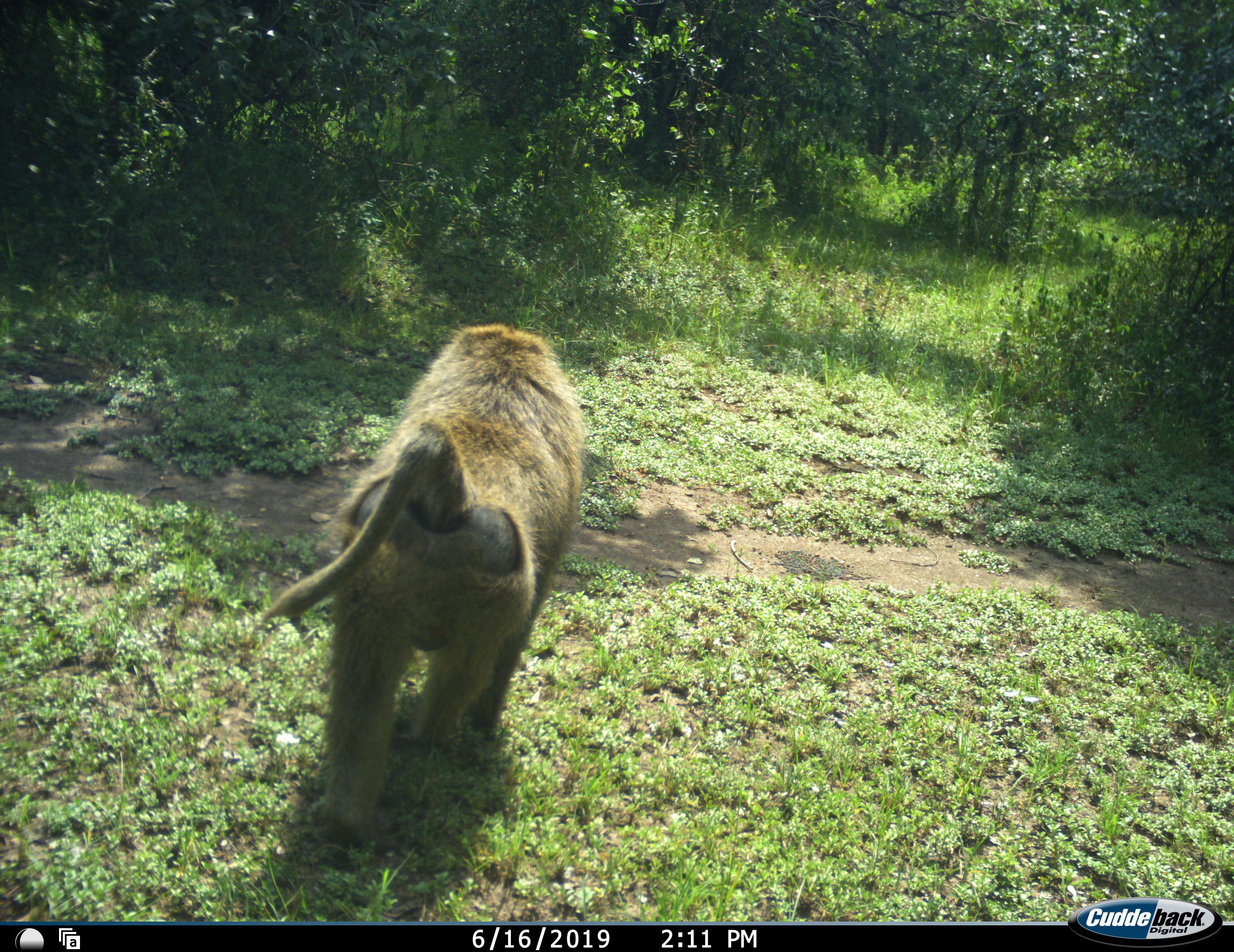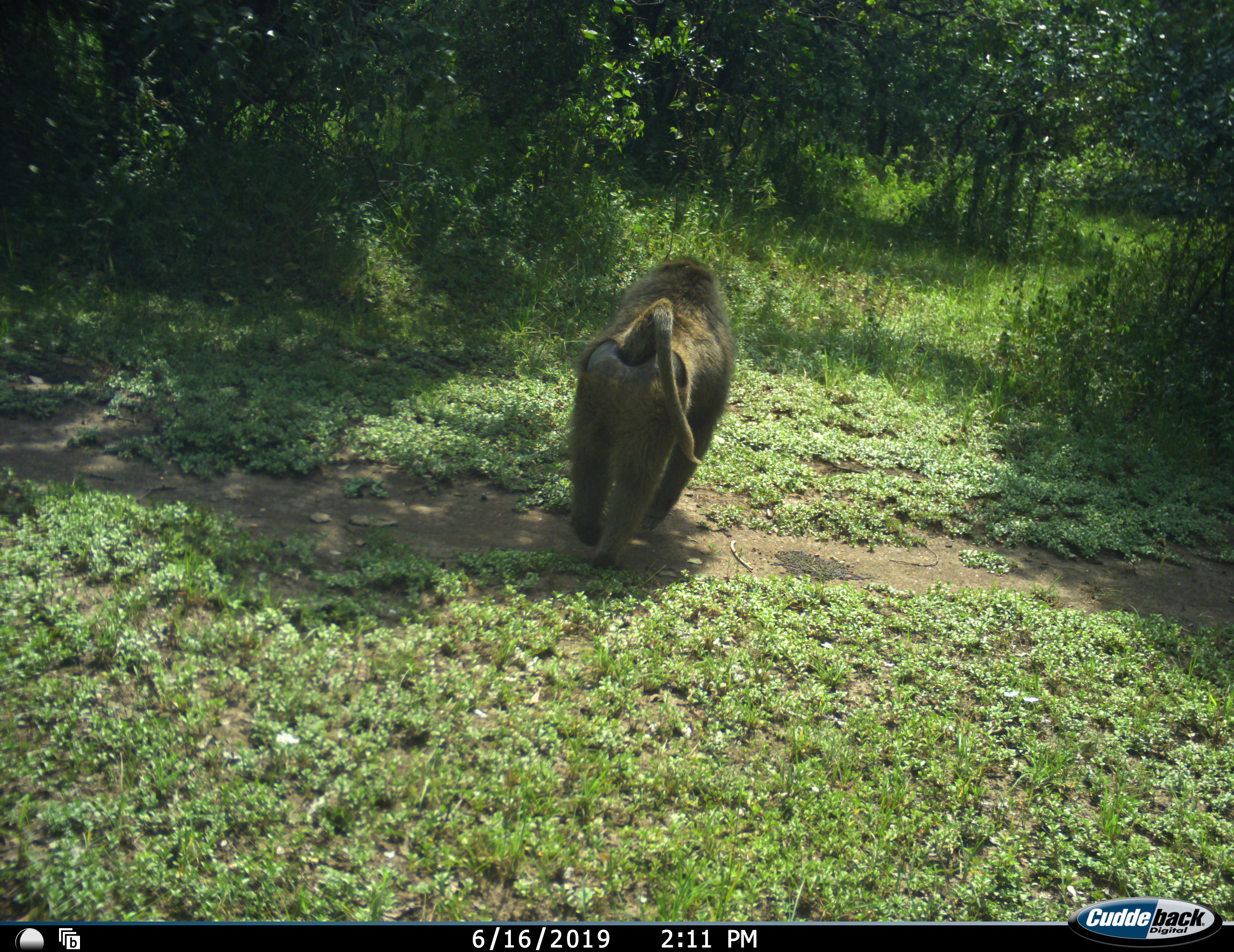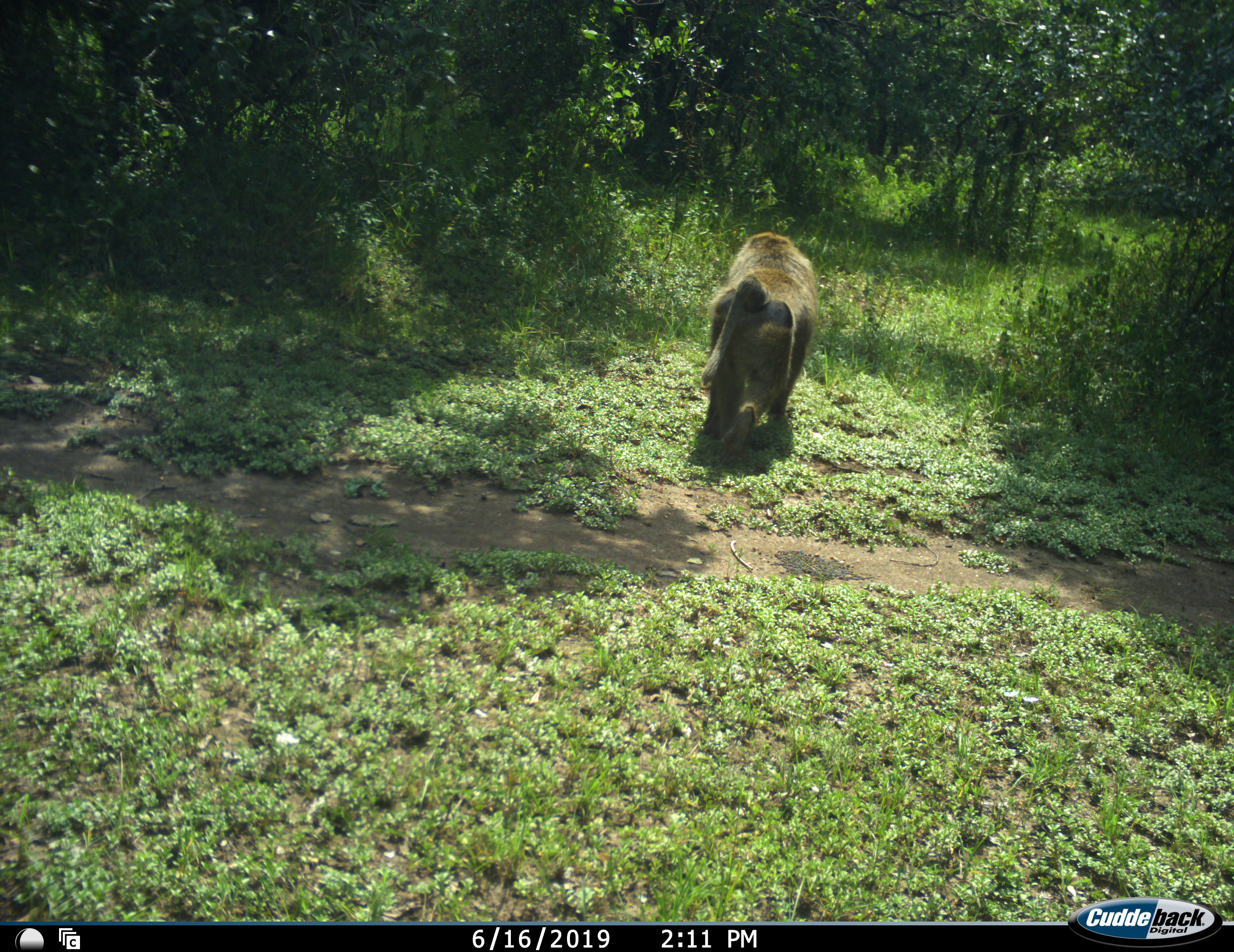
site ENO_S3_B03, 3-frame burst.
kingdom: Animalia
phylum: Chordata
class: Mammalia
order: Primates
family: Cercopithecidae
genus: Papio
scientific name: Papio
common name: baboon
Baboon (Papio), count 1. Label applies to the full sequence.